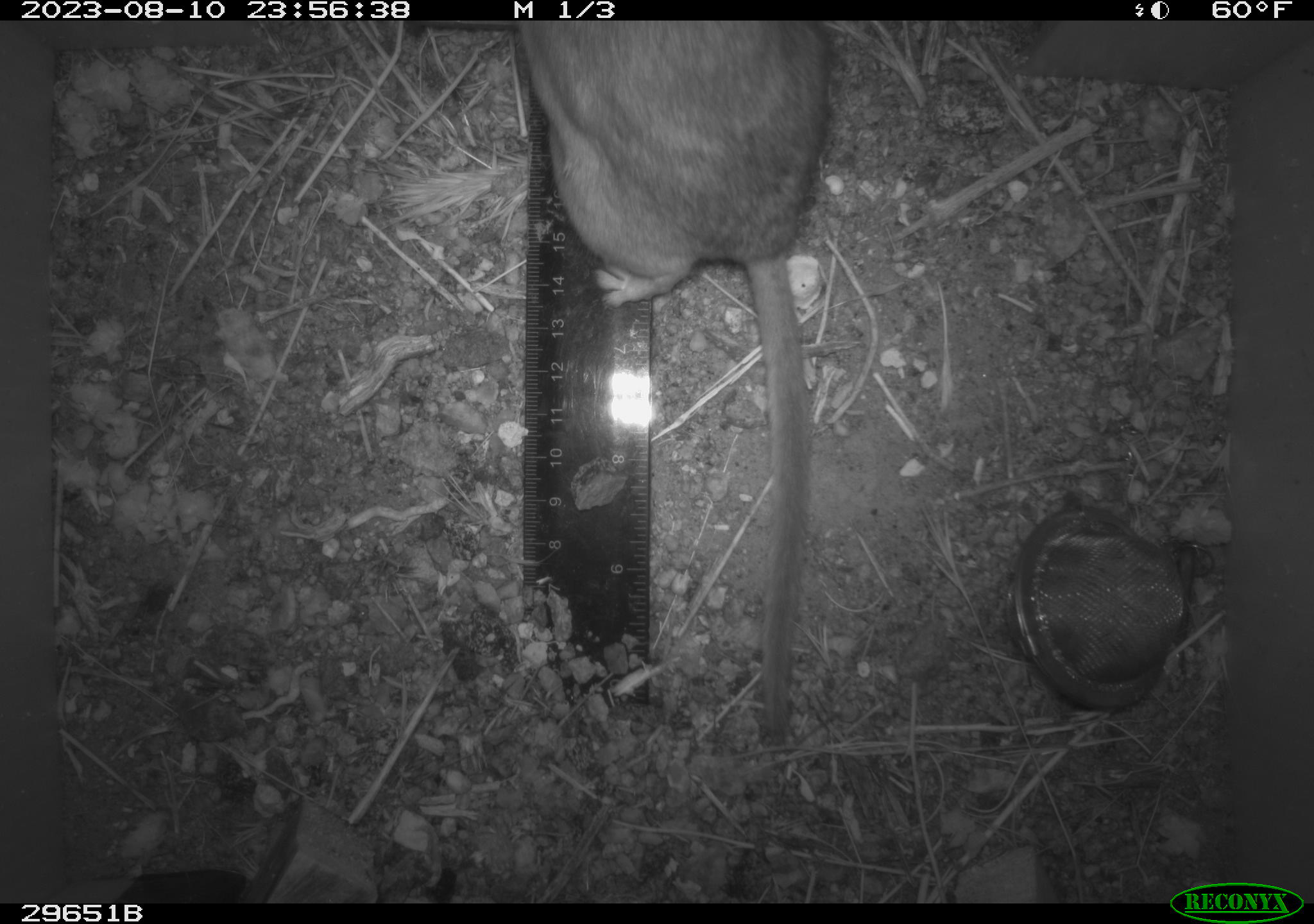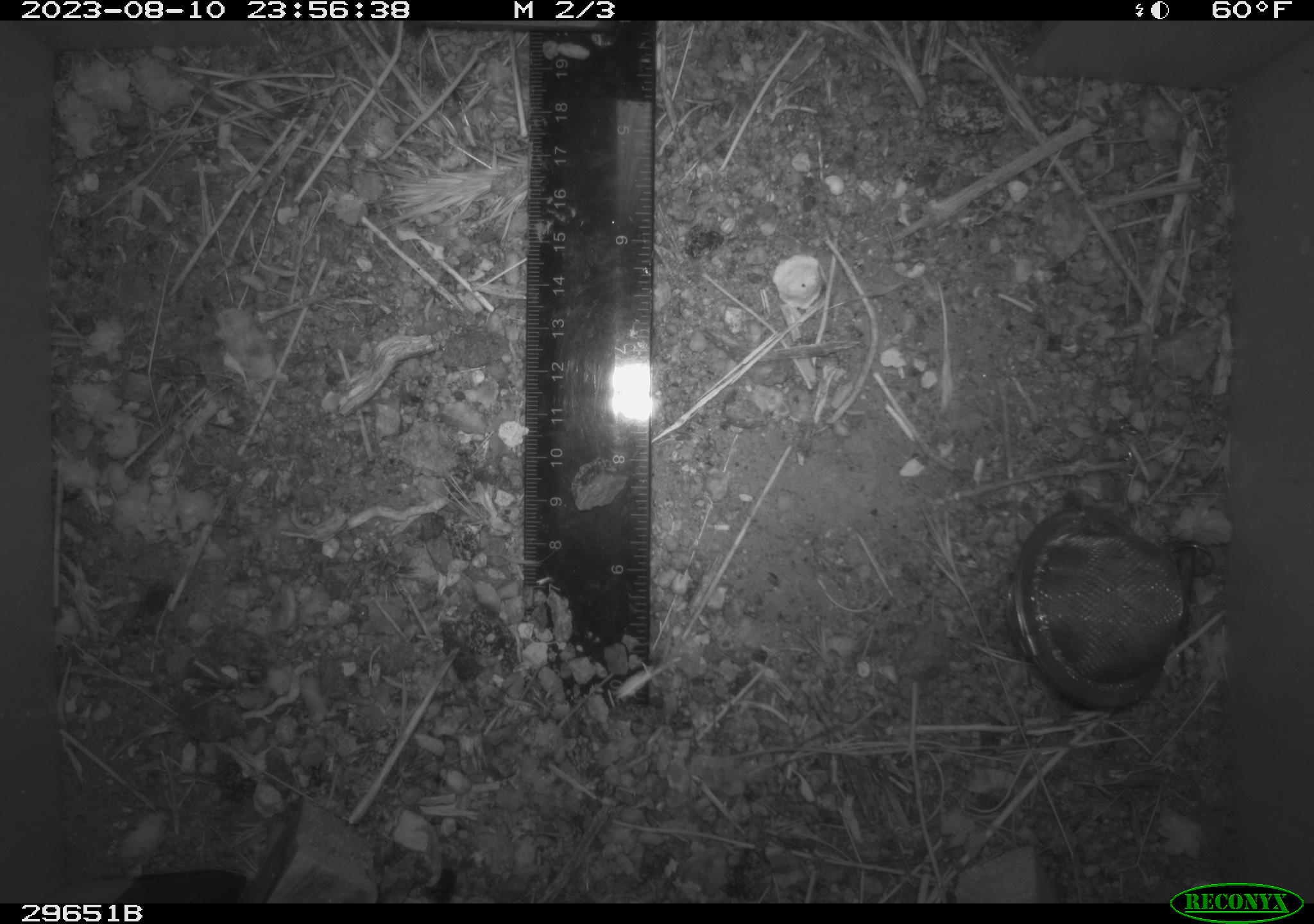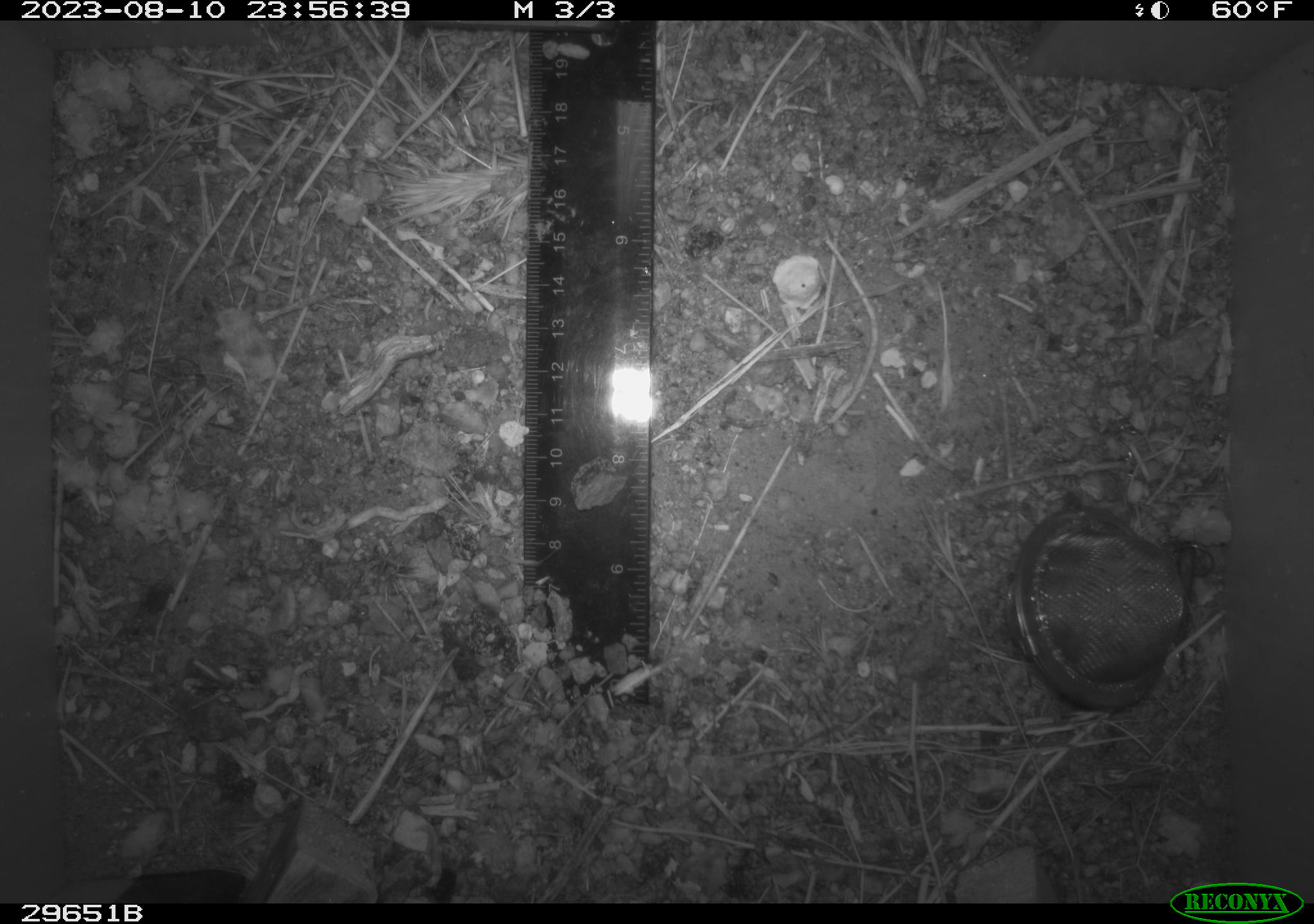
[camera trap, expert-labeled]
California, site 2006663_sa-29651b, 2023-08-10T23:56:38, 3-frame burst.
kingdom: Animalia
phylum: Chordata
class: Mammalia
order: Rodentia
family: Cricetidae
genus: Neotoma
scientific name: Neotoma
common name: pack rat or woodrat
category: neotoma species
Neotoma species (pack rat or woodrat) (Neotoma).